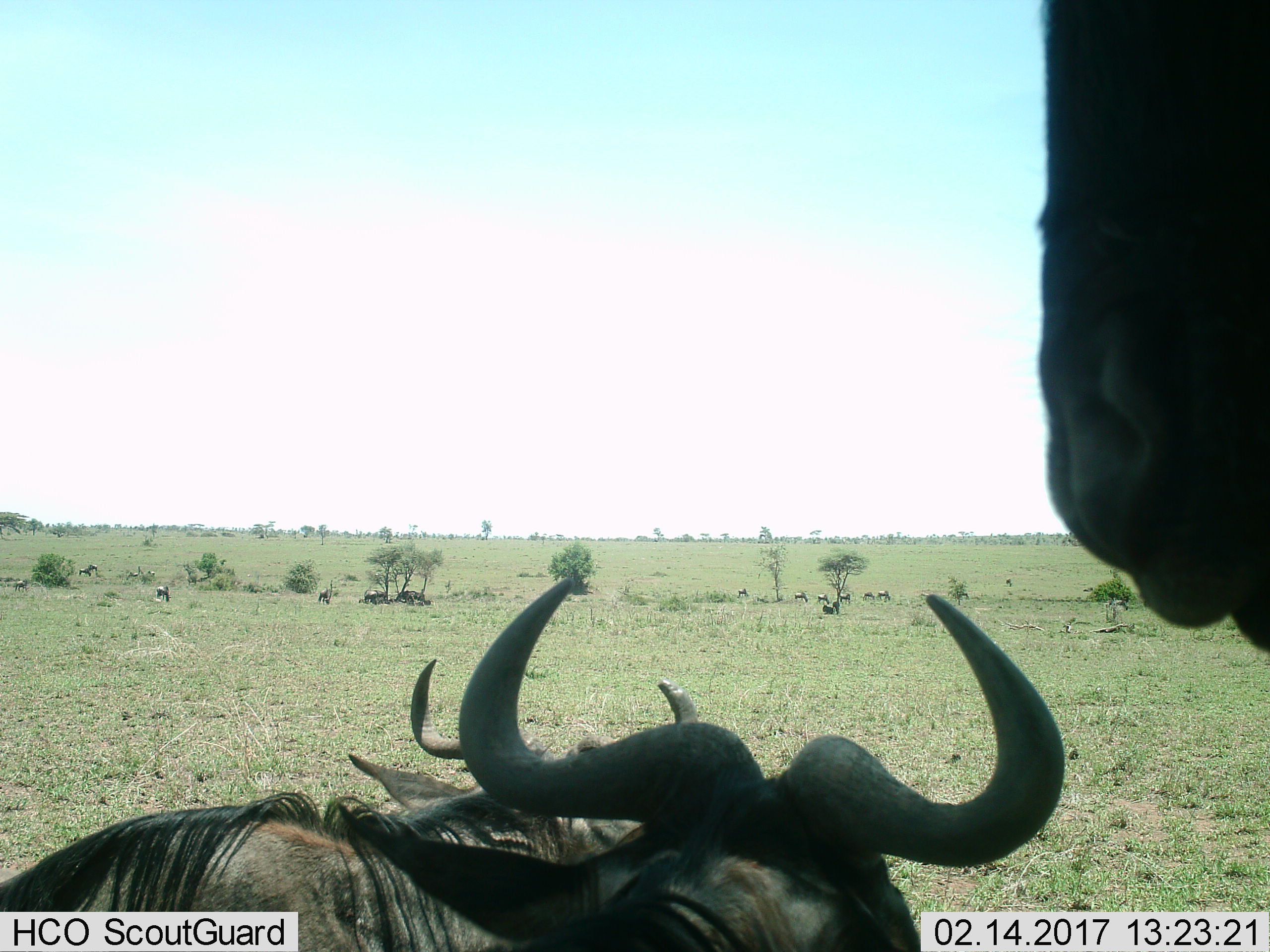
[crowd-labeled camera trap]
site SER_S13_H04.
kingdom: Animalia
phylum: Chordata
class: Mammalia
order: Artiodactyla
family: Bovidae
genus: Connochaetes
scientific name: Connochaetes taurinus taurinus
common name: blue wildebeest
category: wildebeestblue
Wildebeestblue (blue wildebeest) (Connochaetes taurinus taurinus), count 11-50. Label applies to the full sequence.